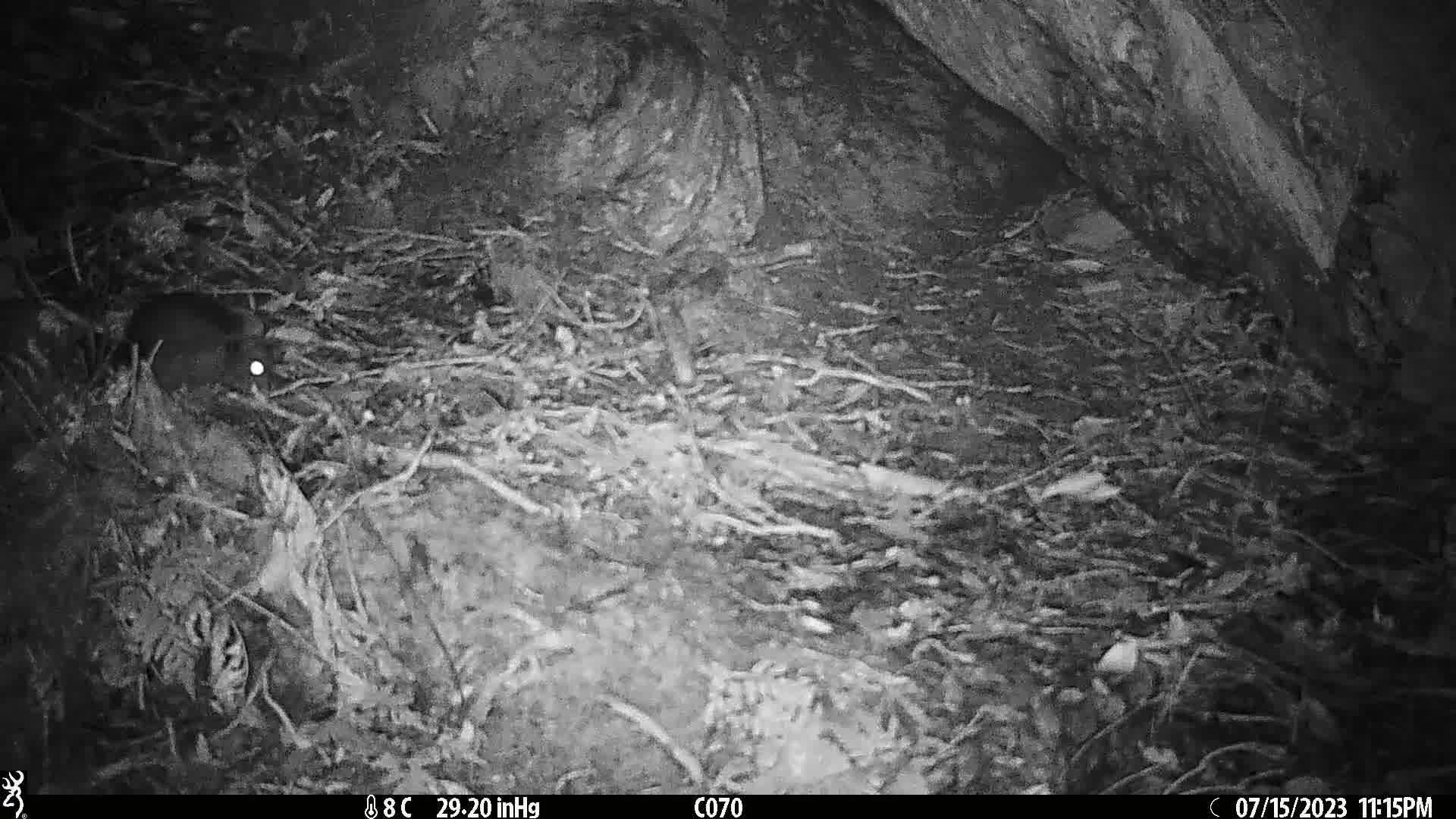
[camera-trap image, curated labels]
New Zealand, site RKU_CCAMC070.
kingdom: Animalia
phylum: Chordata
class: Mammalia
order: Rodentia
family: Muridae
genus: Rattus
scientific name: Rattus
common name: rat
Rat (Rattus).